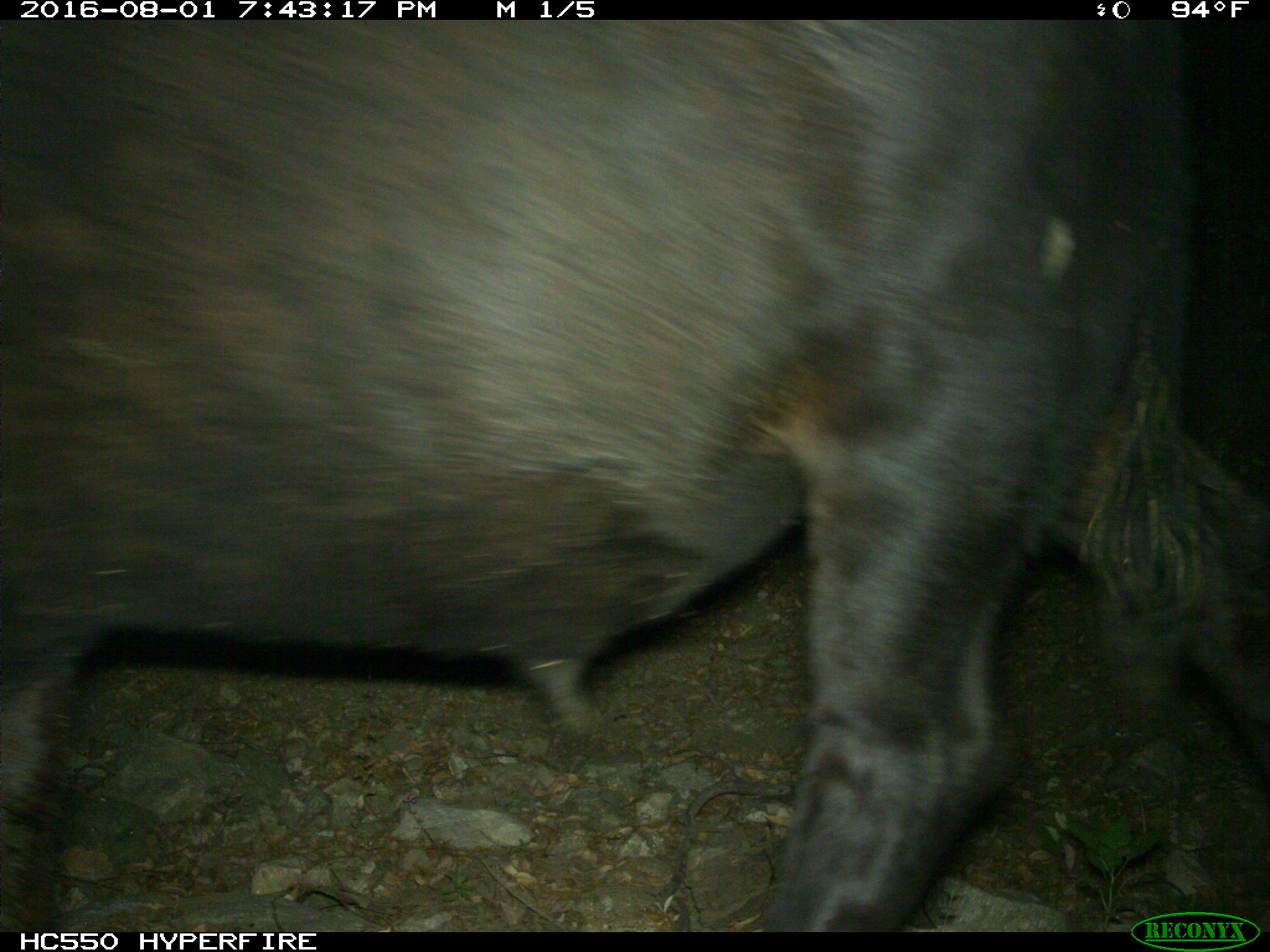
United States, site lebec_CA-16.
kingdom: Animalia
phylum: Chordata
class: Mammalia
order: Artiodactyla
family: Bovidae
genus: Bos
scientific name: Bos taurus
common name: domestic cow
Bos taurus (domestic cow).